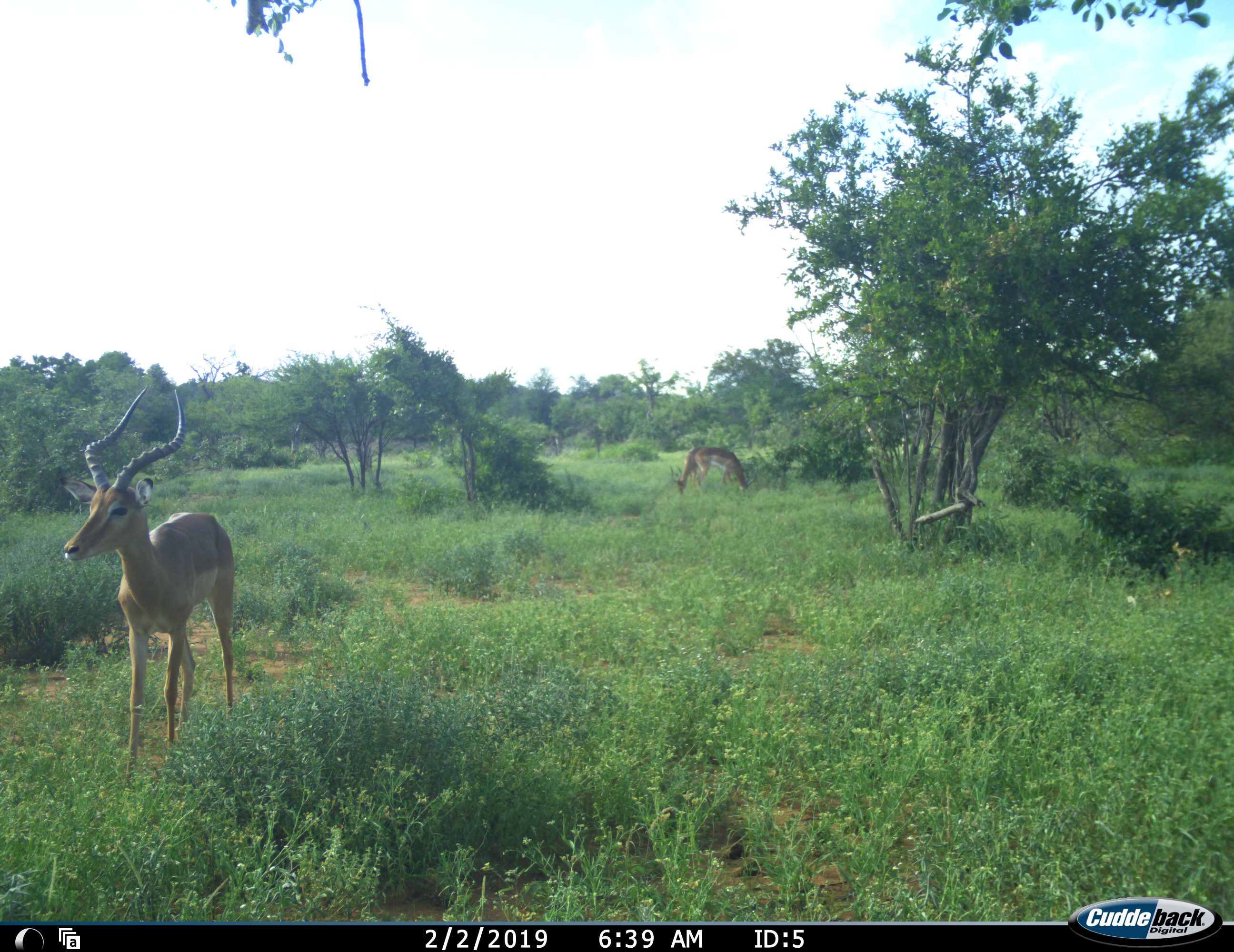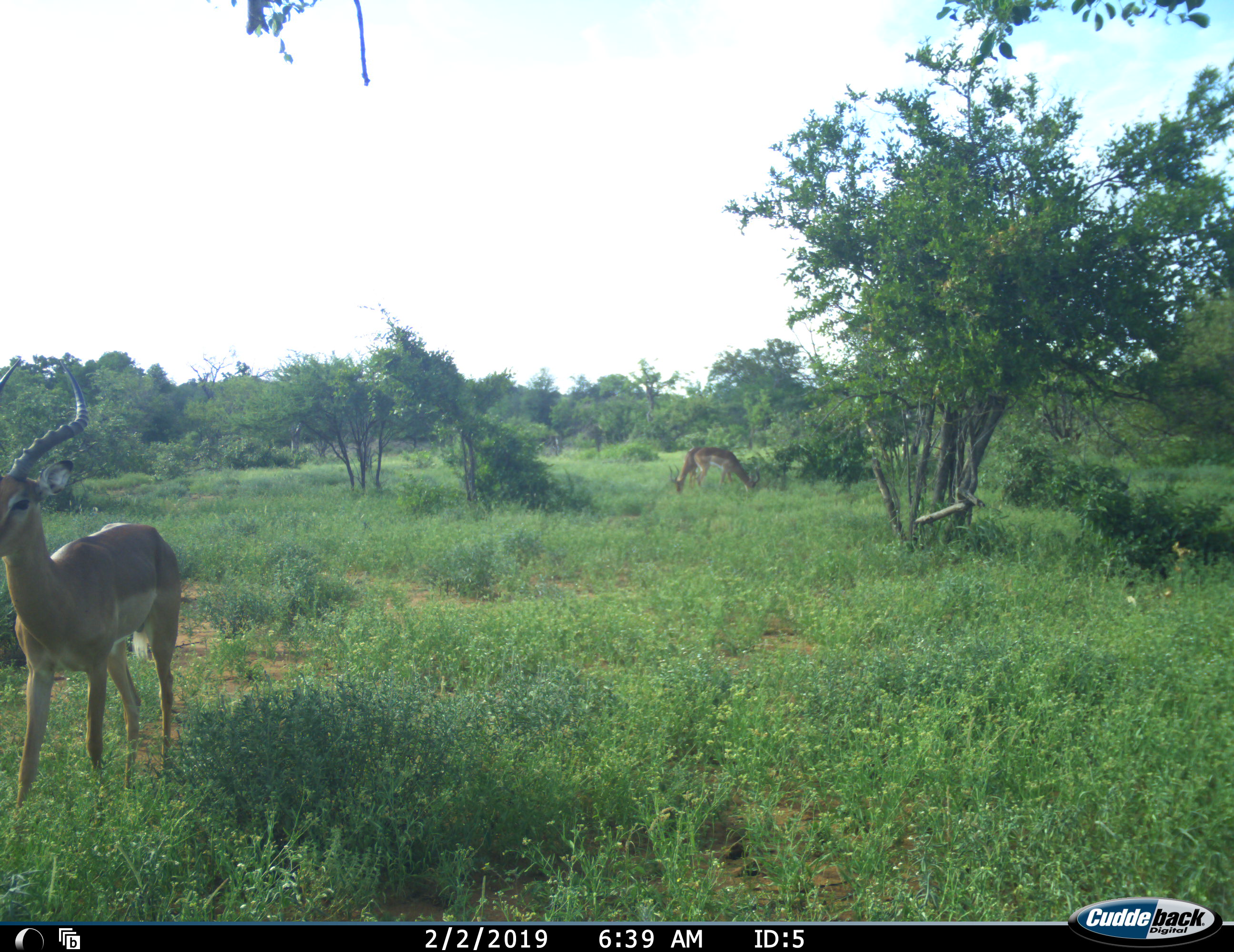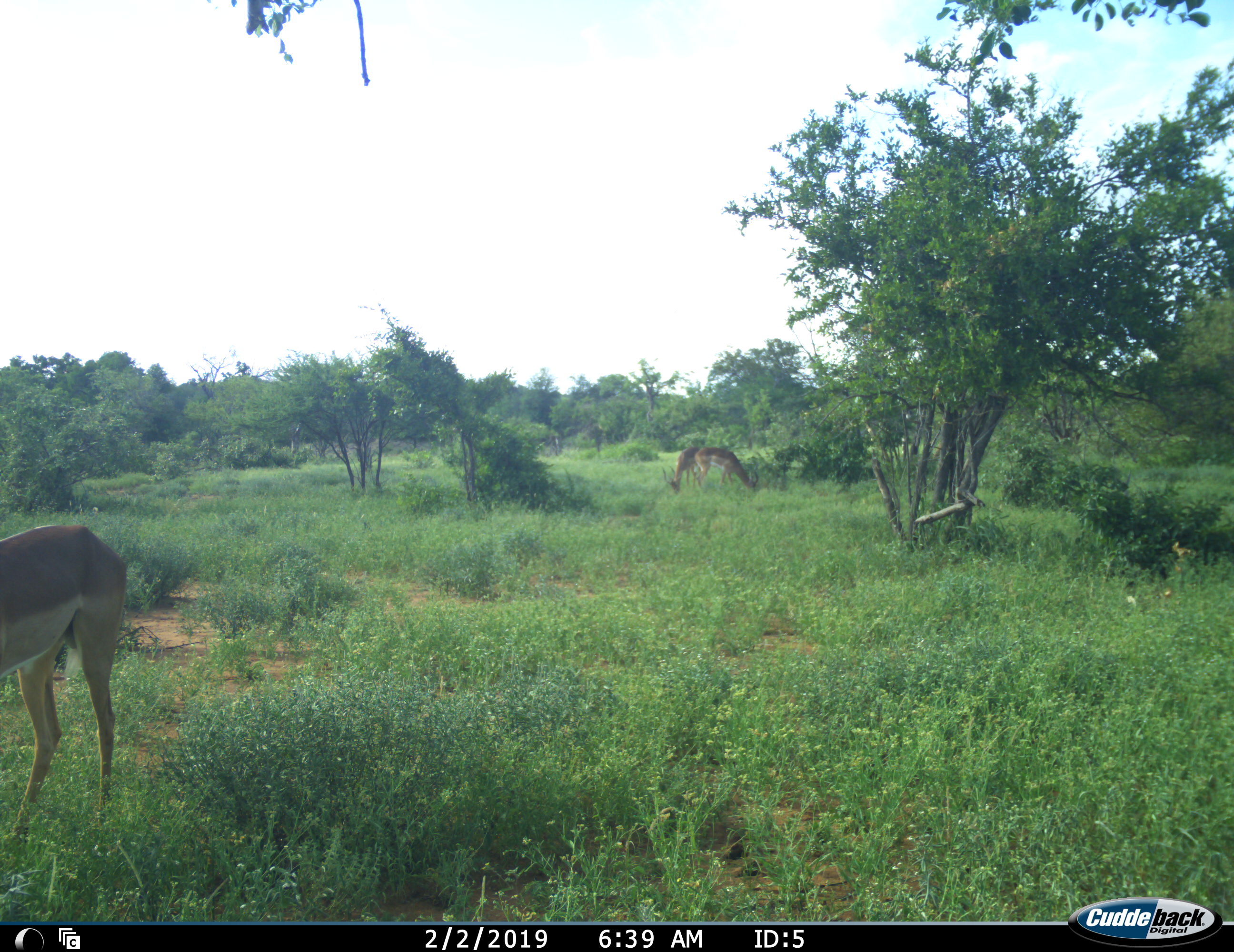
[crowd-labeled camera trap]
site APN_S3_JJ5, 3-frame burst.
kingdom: Animalia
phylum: Chordata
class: Mammalia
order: Artiodactyla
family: Bovidae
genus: Aepyceros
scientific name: Aepyceros melampus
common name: impala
Impala (Aepyceros melampus), count 3. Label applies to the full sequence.